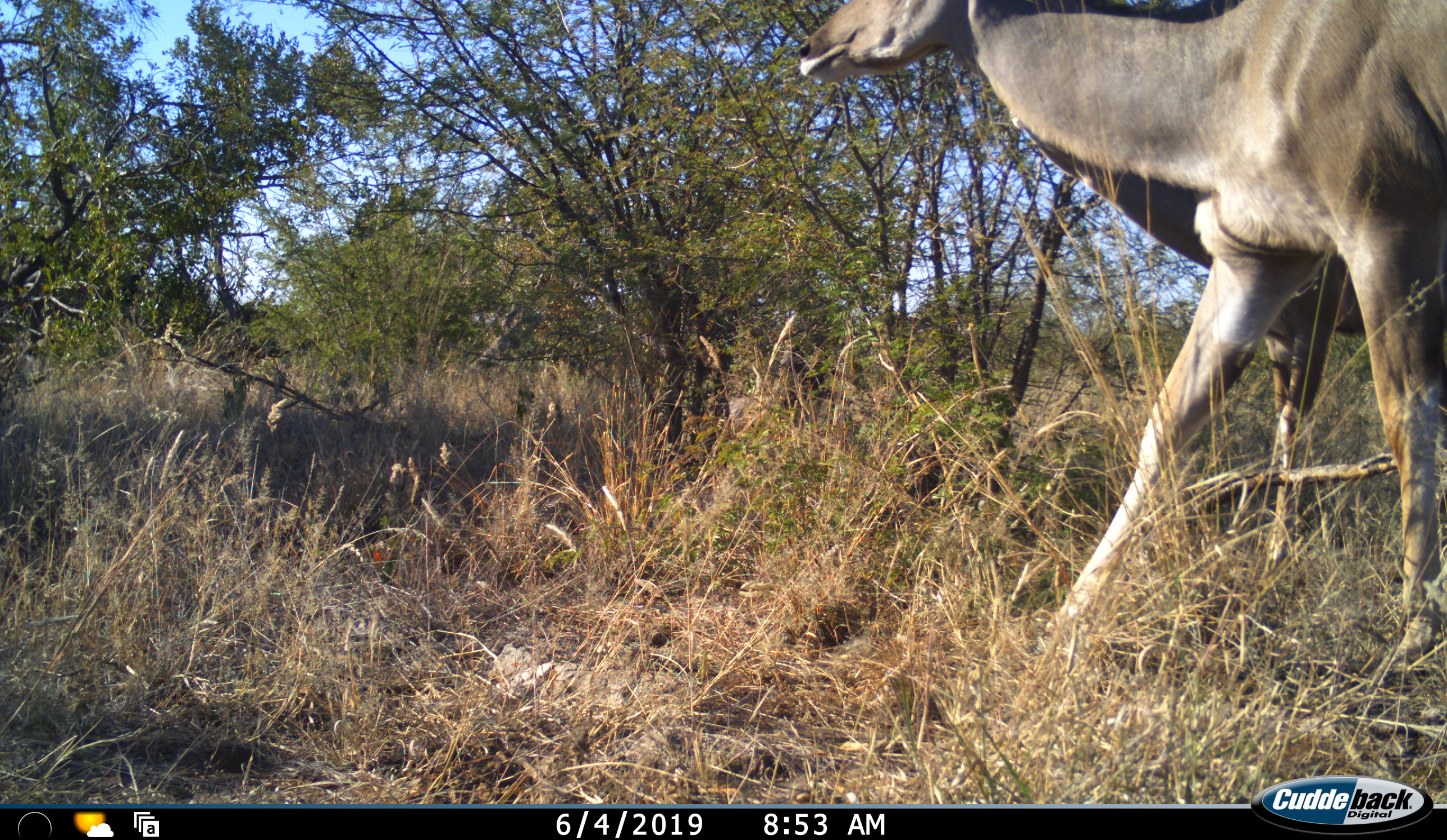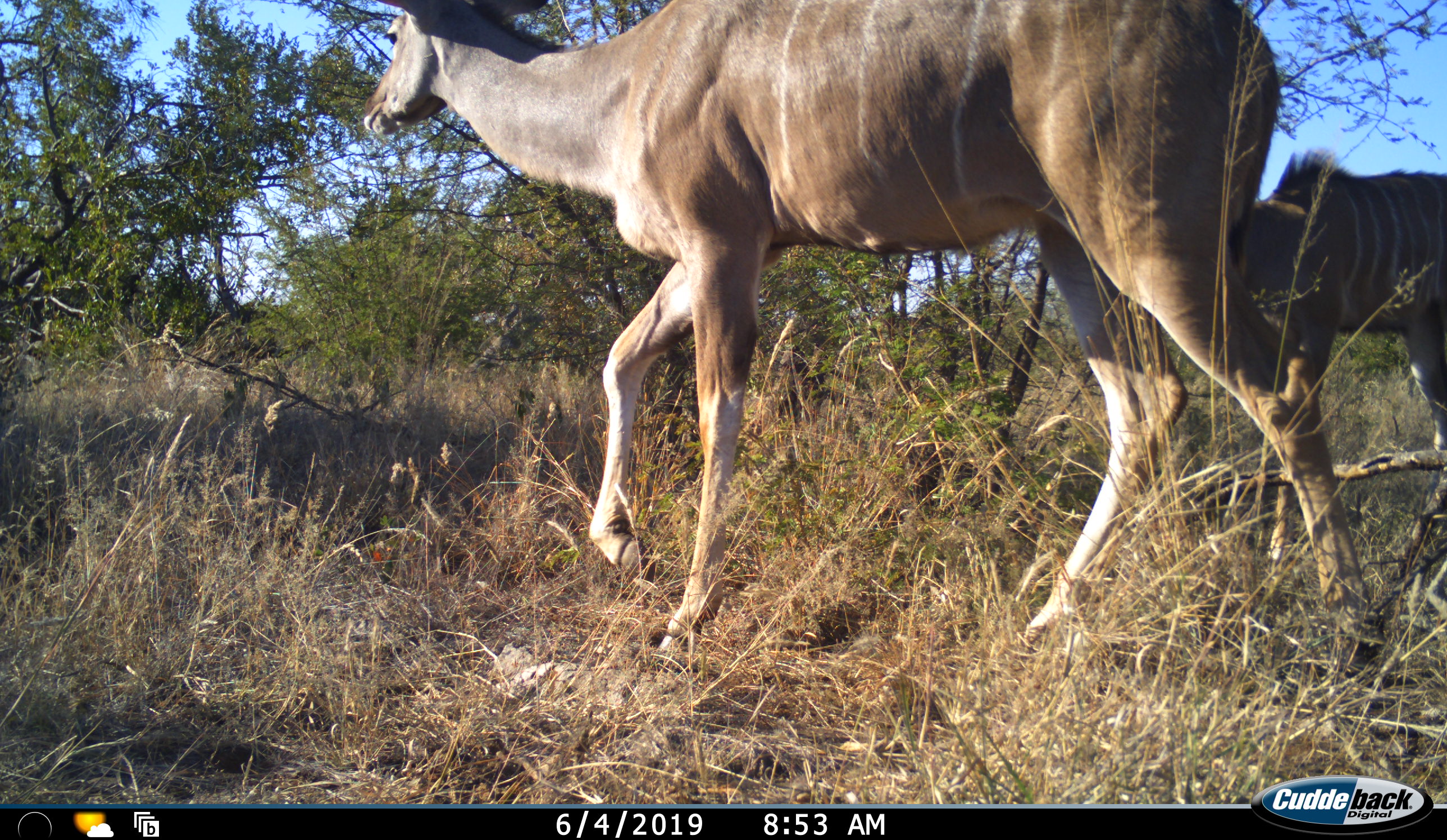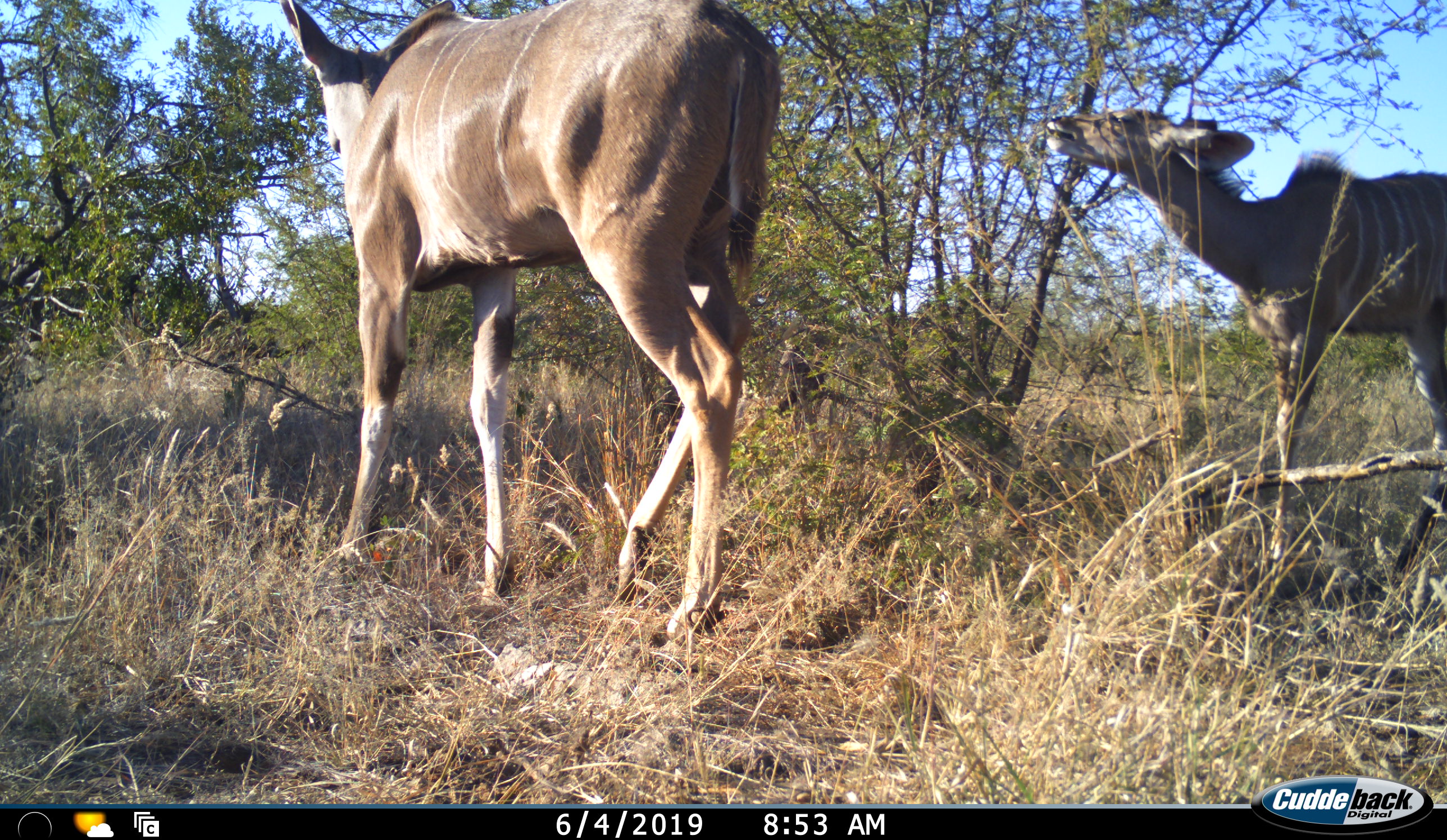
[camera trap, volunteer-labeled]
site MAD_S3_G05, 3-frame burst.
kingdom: Animalia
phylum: Chordata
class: Mammalia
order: Artiodactyla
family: Bovidae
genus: Tragelaphus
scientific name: Tragelaphus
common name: kudu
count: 2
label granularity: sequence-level